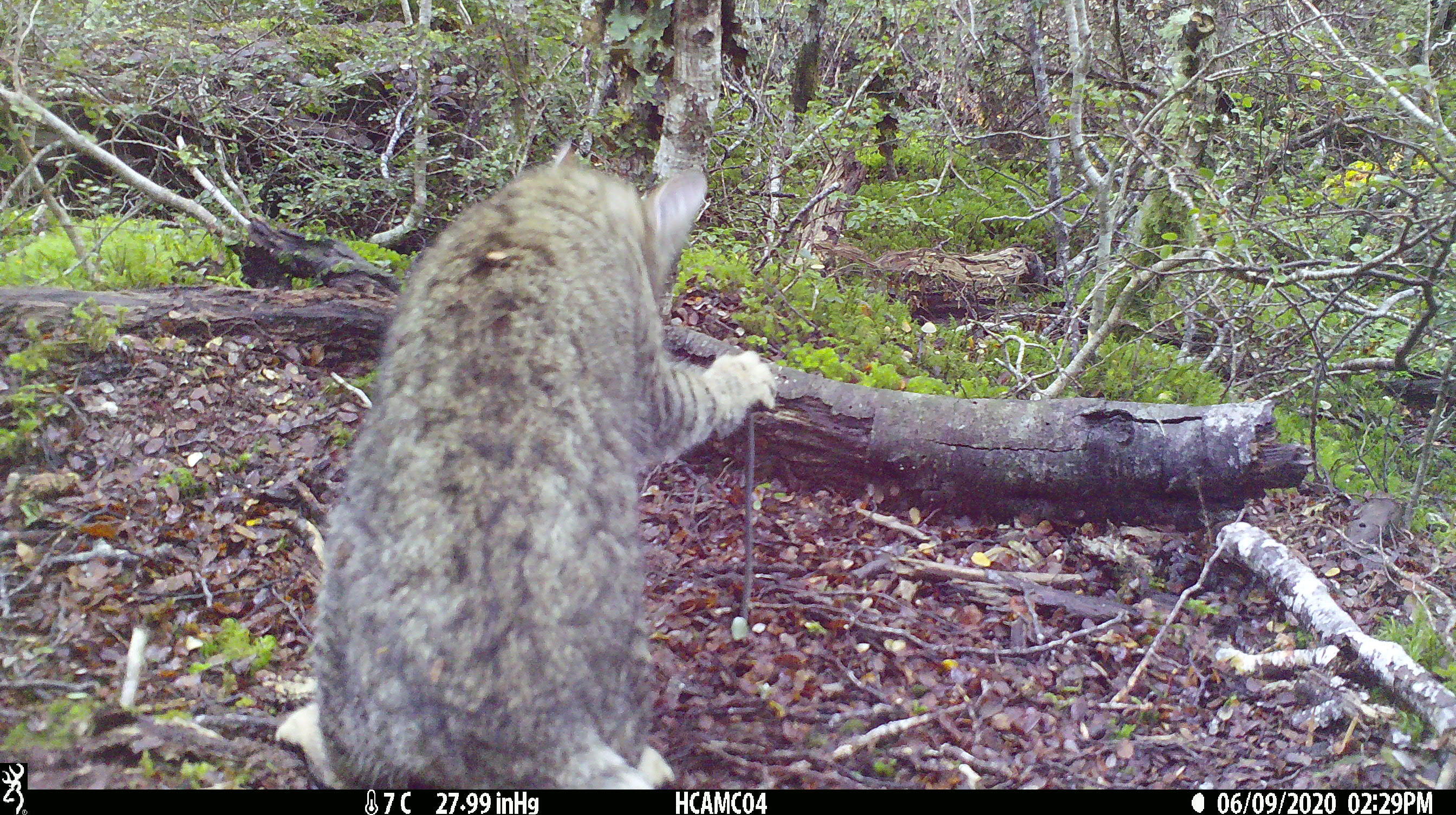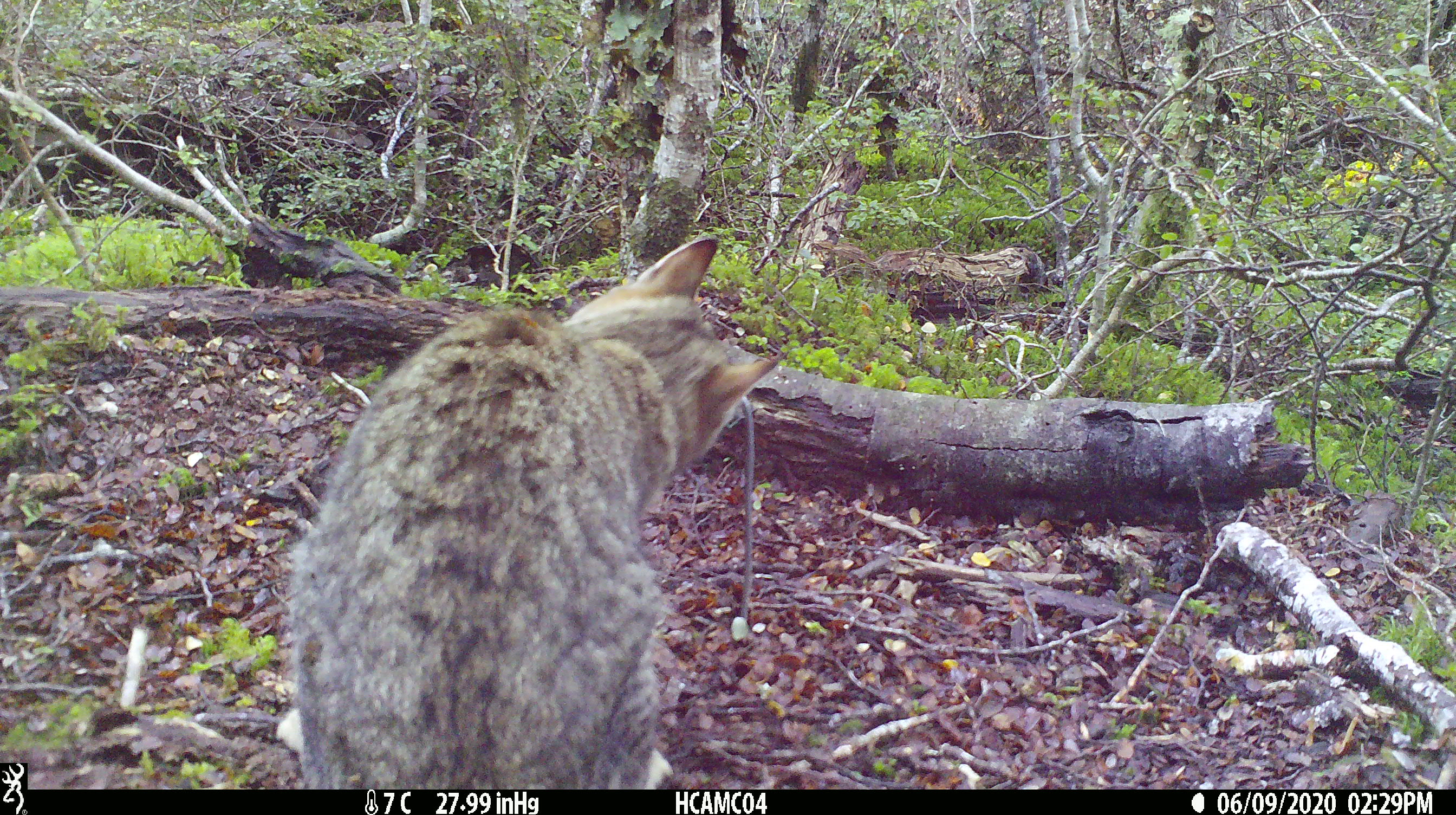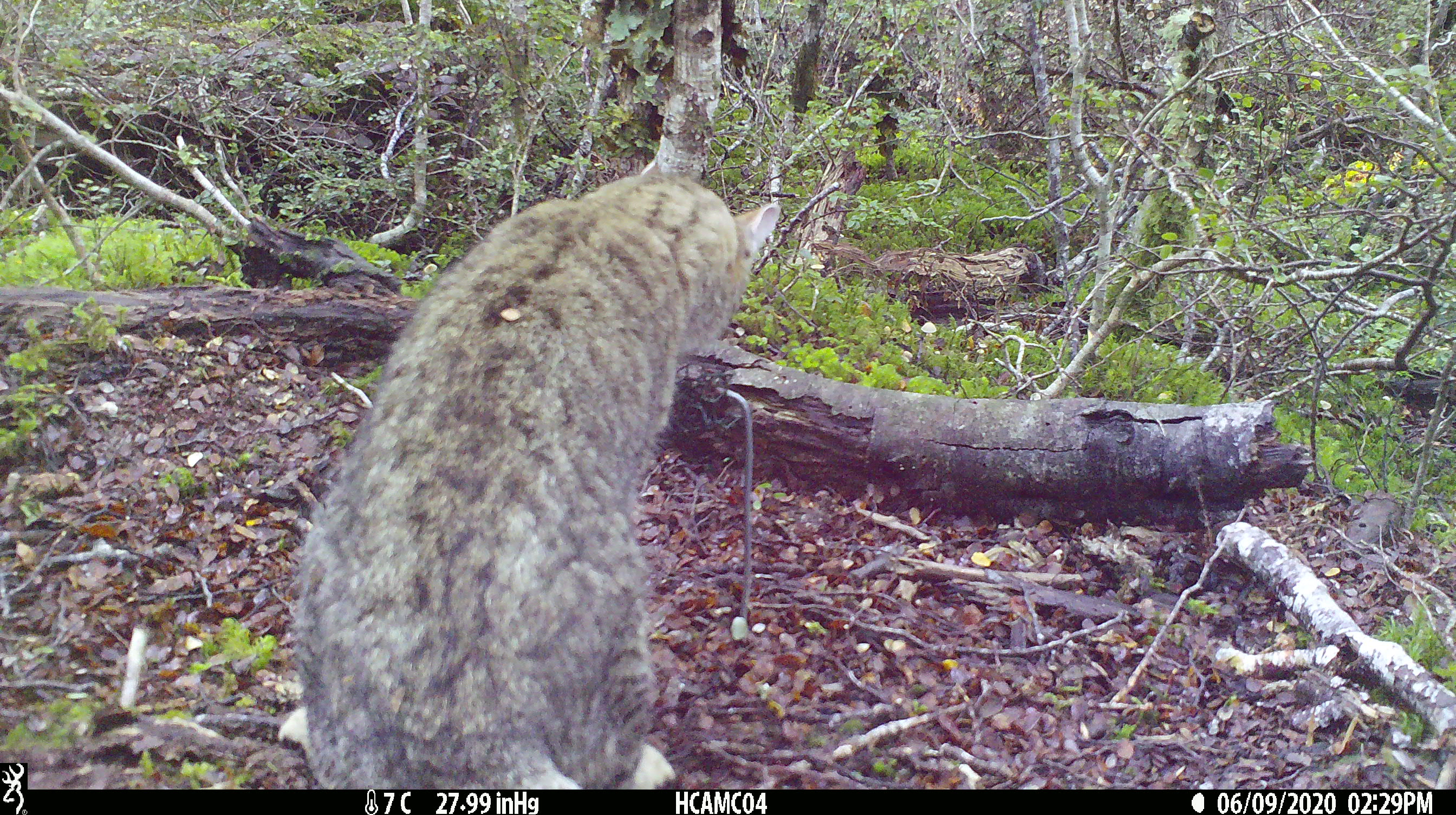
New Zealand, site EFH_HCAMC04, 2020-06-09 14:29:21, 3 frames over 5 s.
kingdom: Animalia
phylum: Chordata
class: Mammalia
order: Carnivora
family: Felidae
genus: Felis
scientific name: Felis catus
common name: domestic cat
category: cat